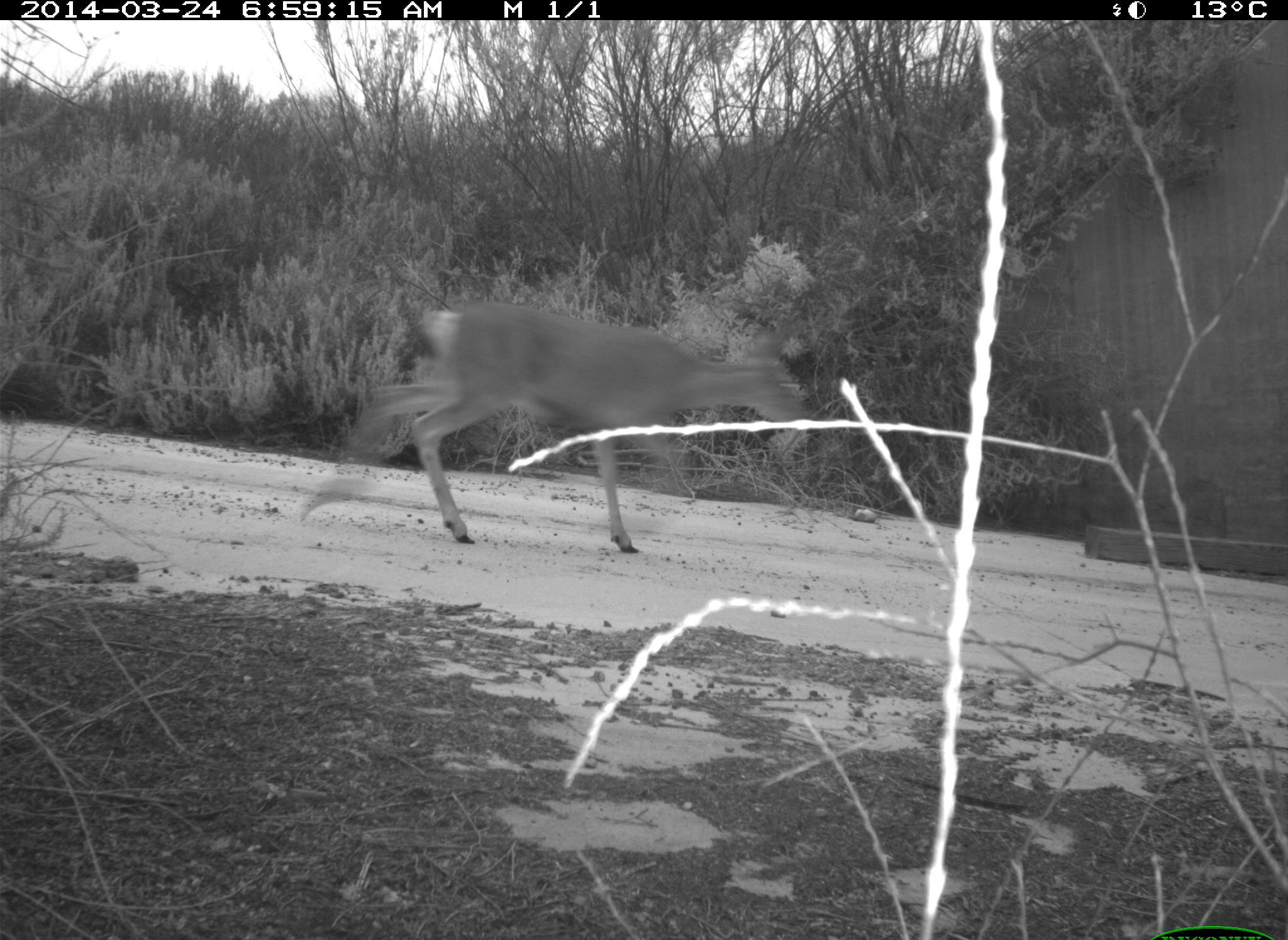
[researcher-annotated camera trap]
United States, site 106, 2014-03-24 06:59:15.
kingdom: Animalia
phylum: Chordata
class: Mammalia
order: Artiodactyla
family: Cervidae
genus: Odocoileus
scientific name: Odocoileus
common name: deer